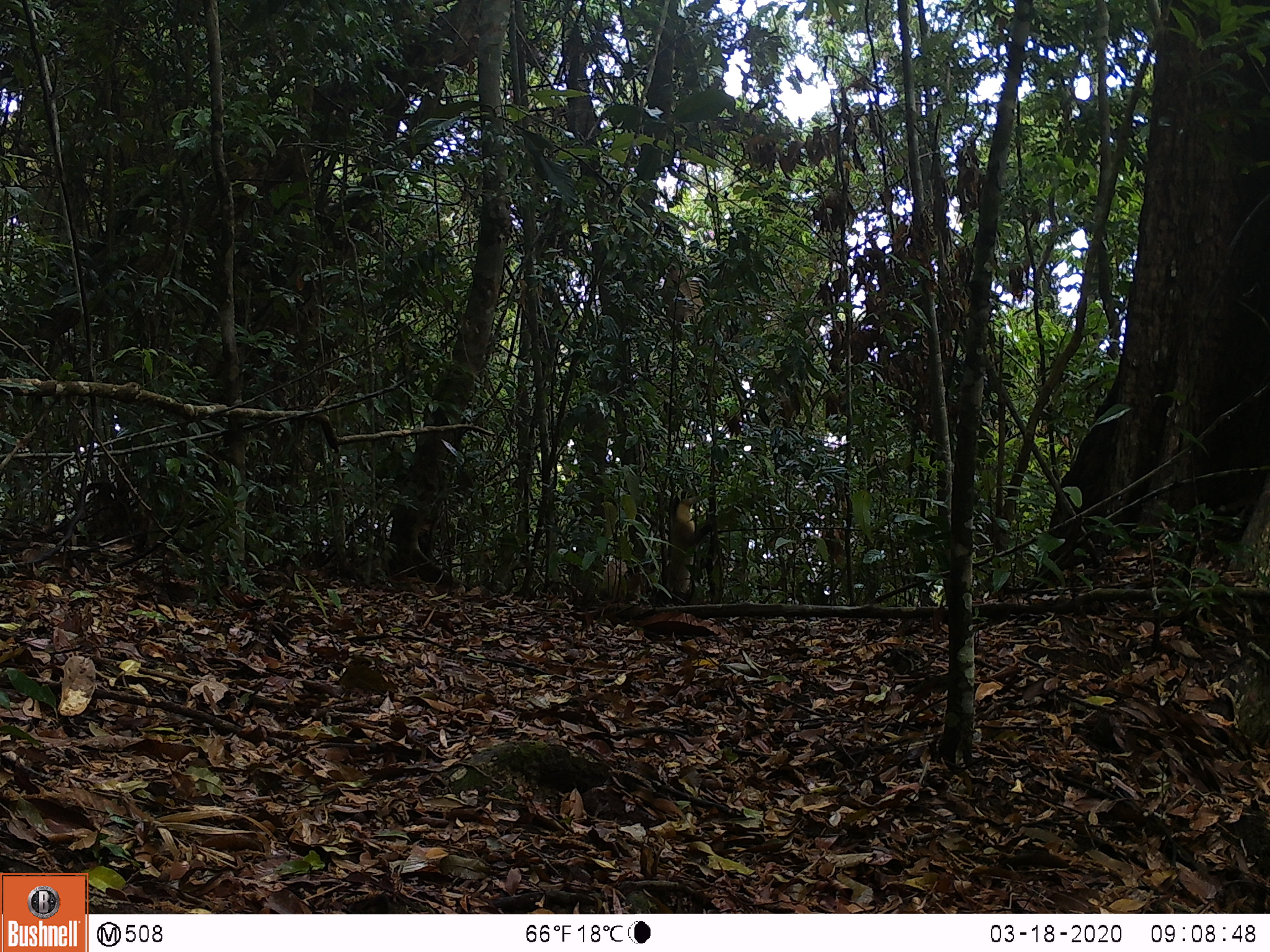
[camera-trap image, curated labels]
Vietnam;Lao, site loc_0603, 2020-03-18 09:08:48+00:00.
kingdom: Animalia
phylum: Chordata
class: Mammalia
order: Carnivora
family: Mustelidae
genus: Martes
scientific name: Martes flavigula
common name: yellow-throated marten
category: yellow throated marten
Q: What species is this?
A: Yellow throated marten (yellow-throated marten) (Martes flavigula).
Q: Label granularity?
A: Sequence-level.